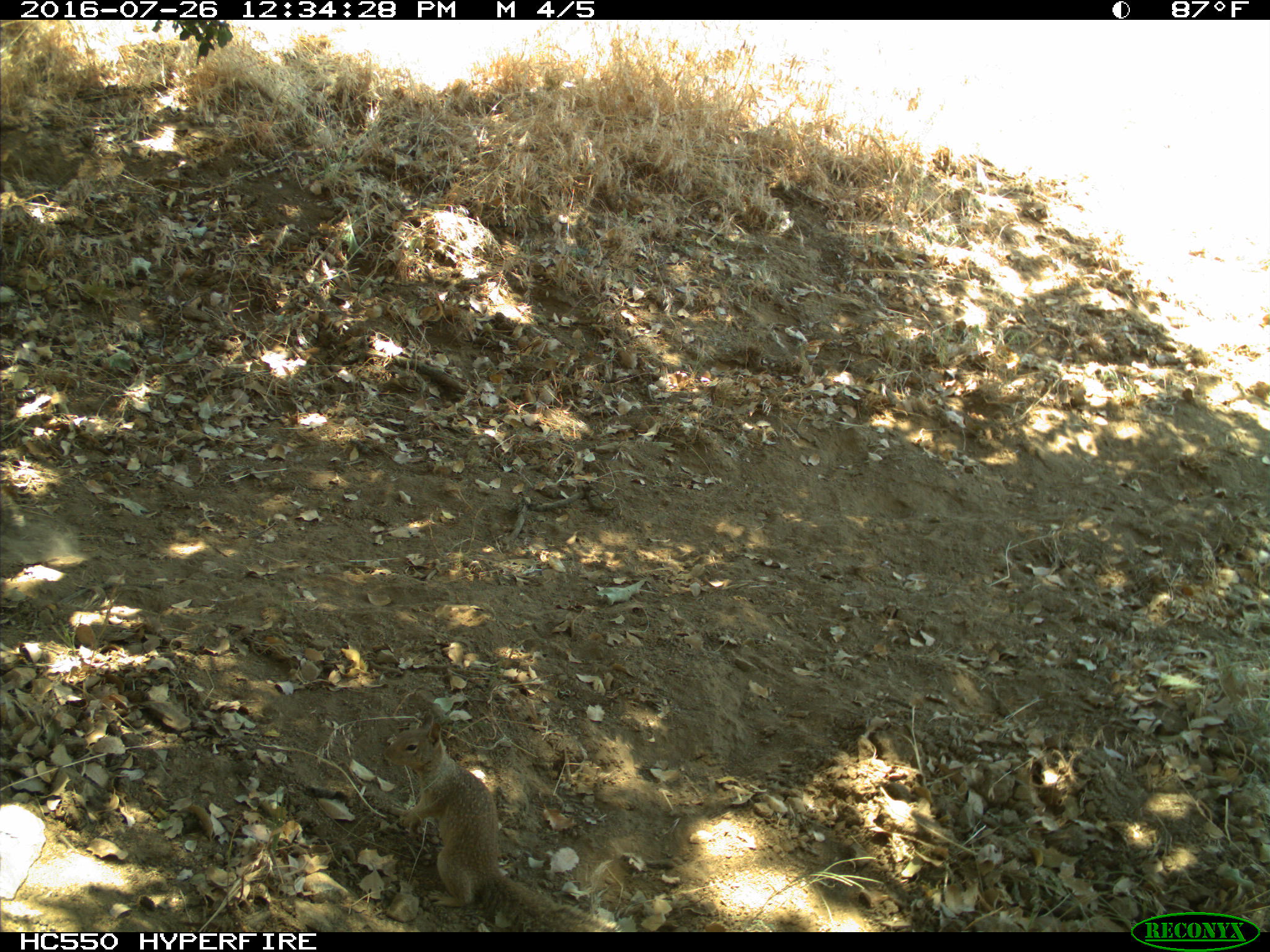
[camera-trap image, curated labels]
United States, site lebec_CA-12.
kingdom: Animalia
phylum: Chordata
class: Mammalia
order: Rodentia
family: Sciuridae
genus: Otospermophilus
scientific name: Otospermophilus beecheyi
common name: california ground squirrel